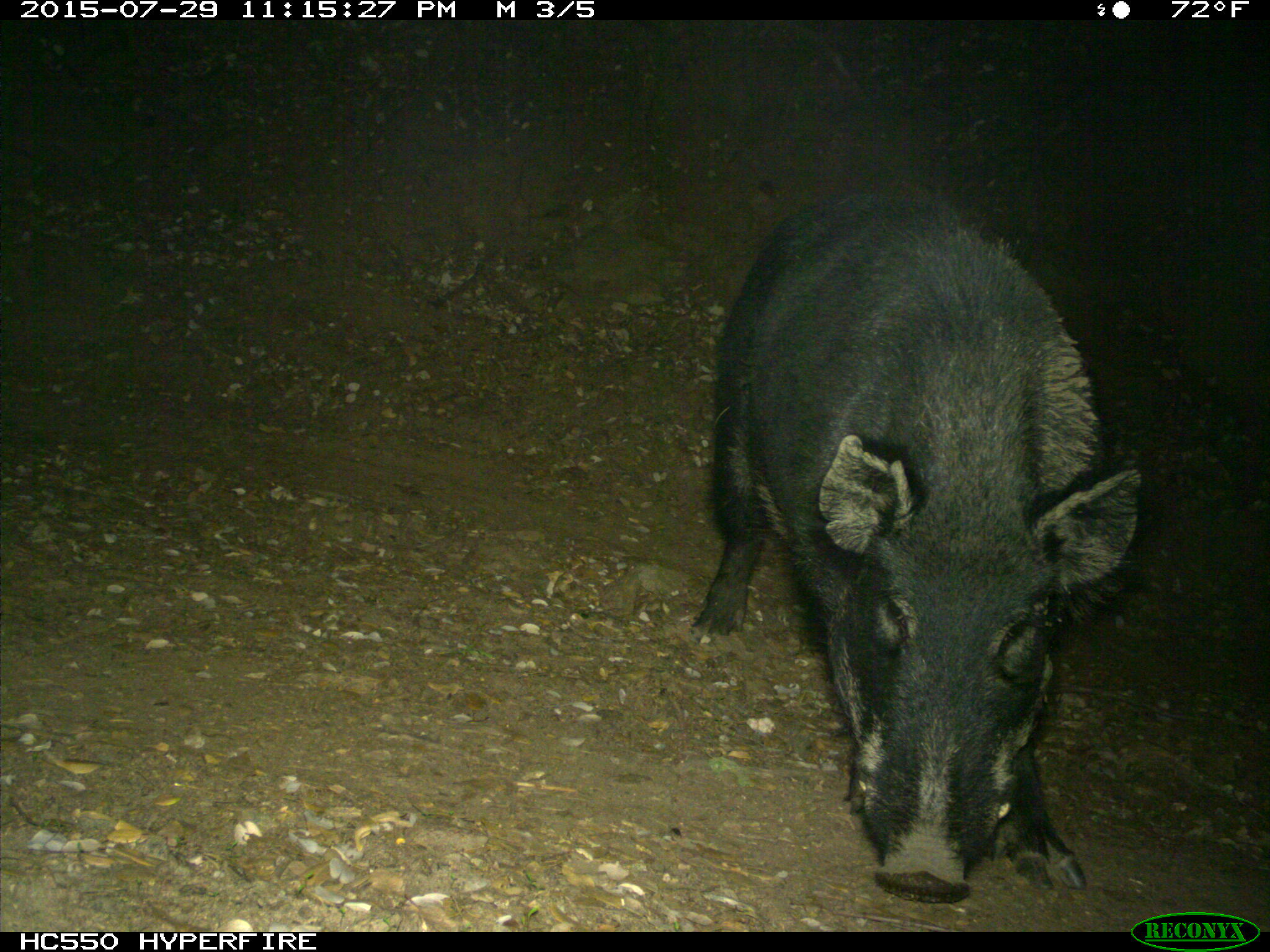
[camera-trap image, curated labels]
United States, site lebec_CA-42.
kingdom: Animalia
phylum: Chordata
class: Mammalia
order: Artiodactyla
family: Suidae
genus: Sus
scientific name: Sus scrofa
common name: wild boar